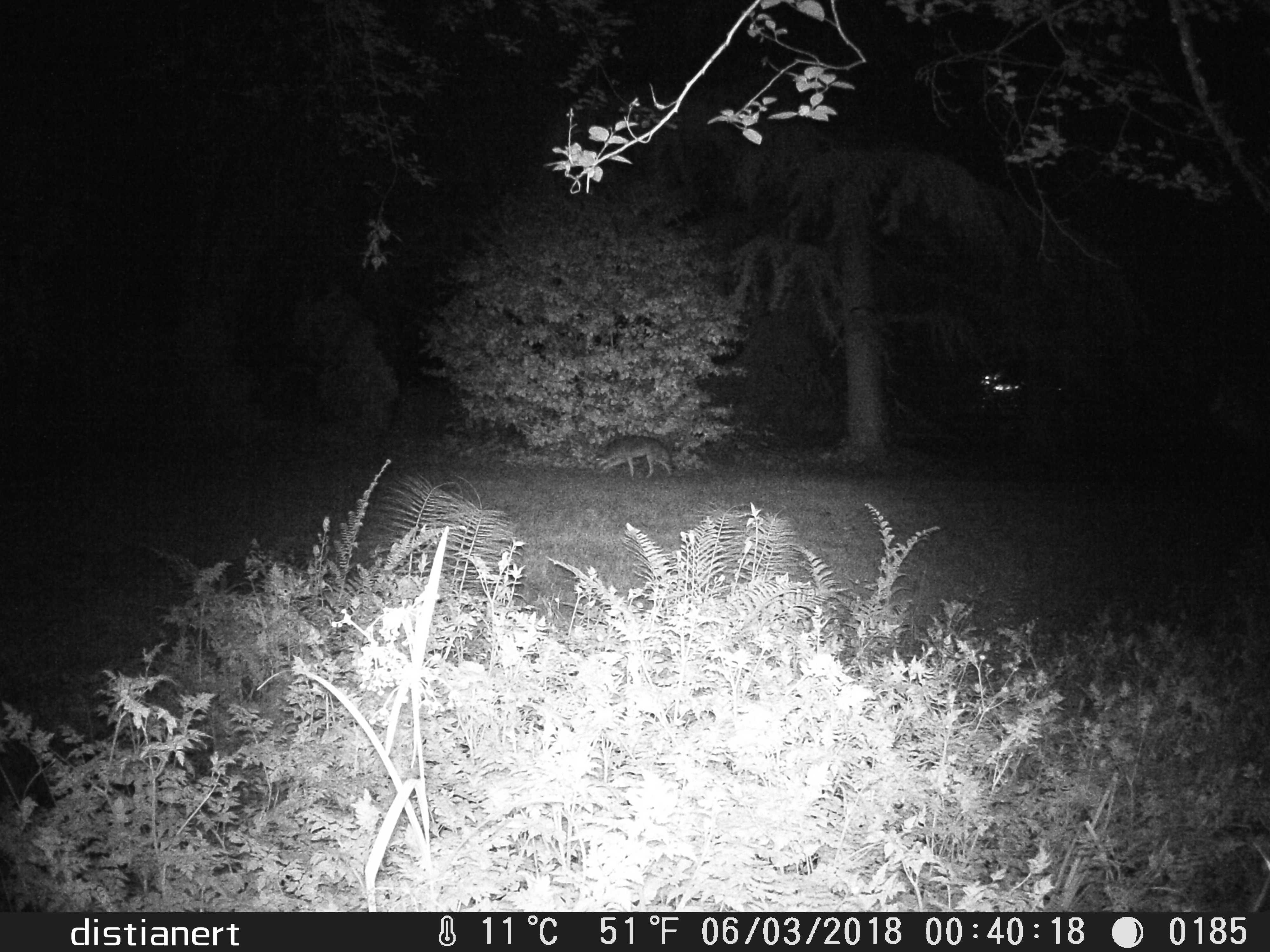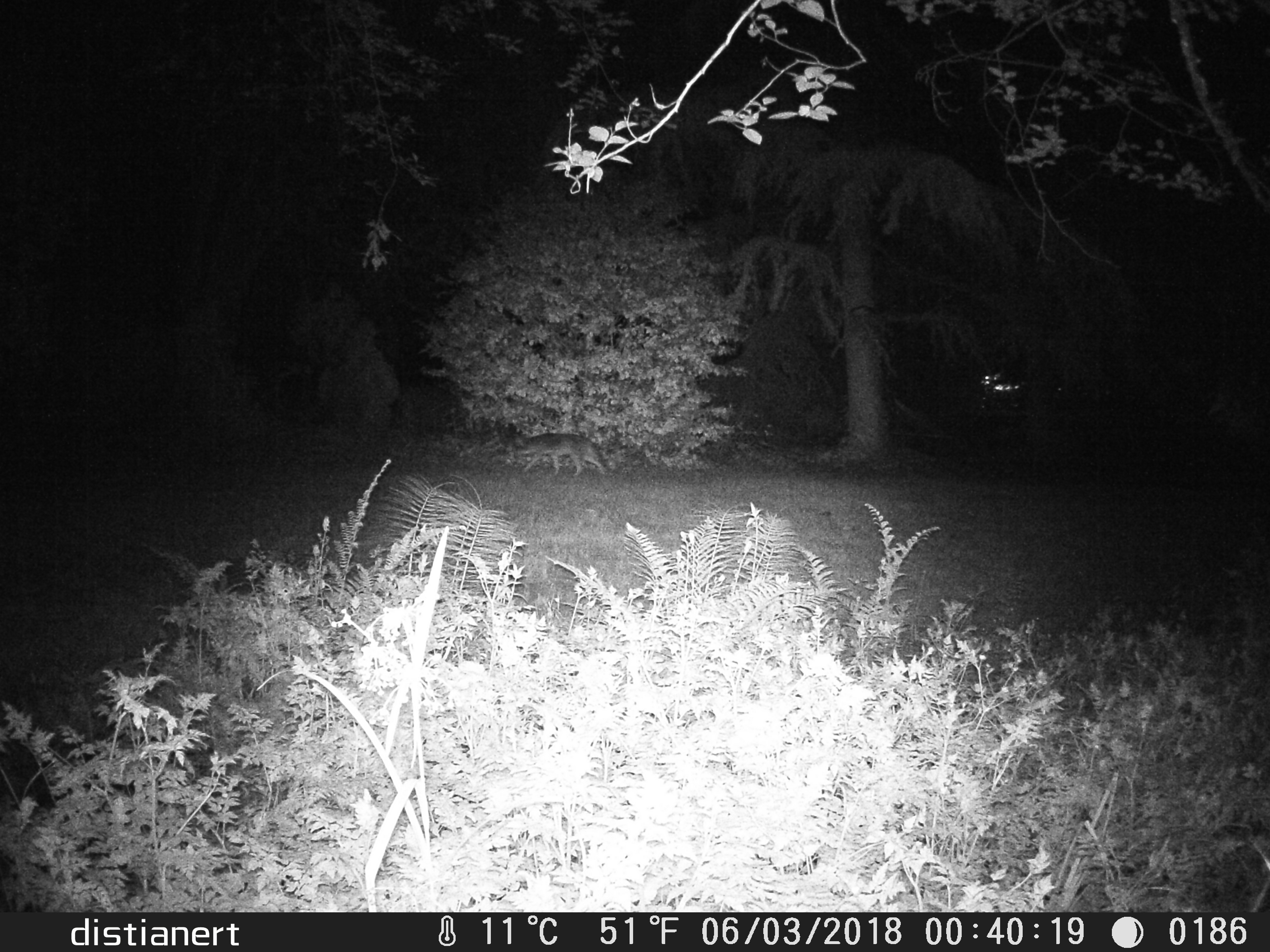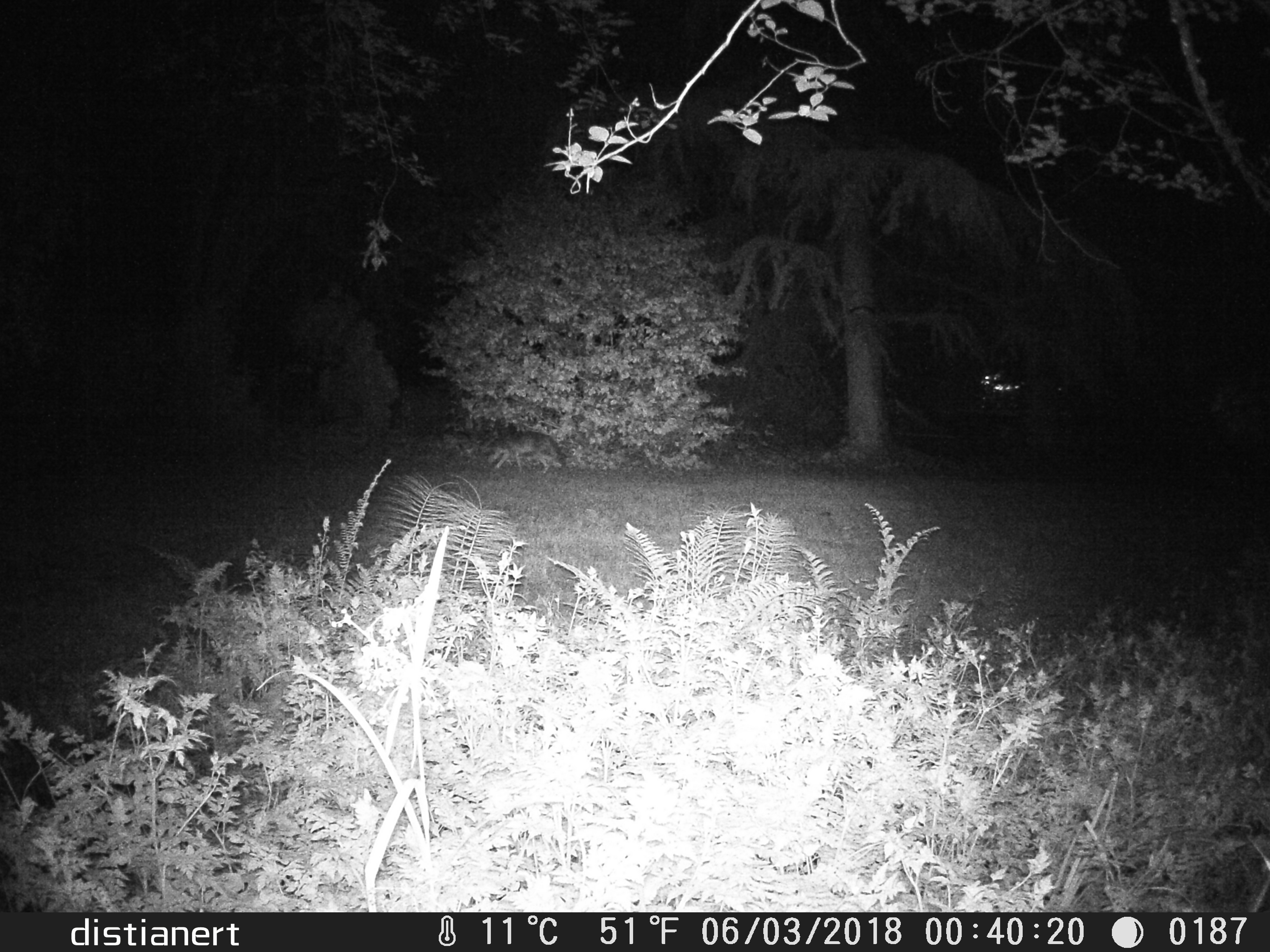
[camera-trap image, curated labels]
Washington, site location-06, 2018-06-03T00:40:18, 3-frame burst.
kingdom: Animalia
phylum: Chordata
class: Mammalia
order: Carnivora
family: Canidae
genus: Canis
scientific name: Canis latrans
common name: coyote